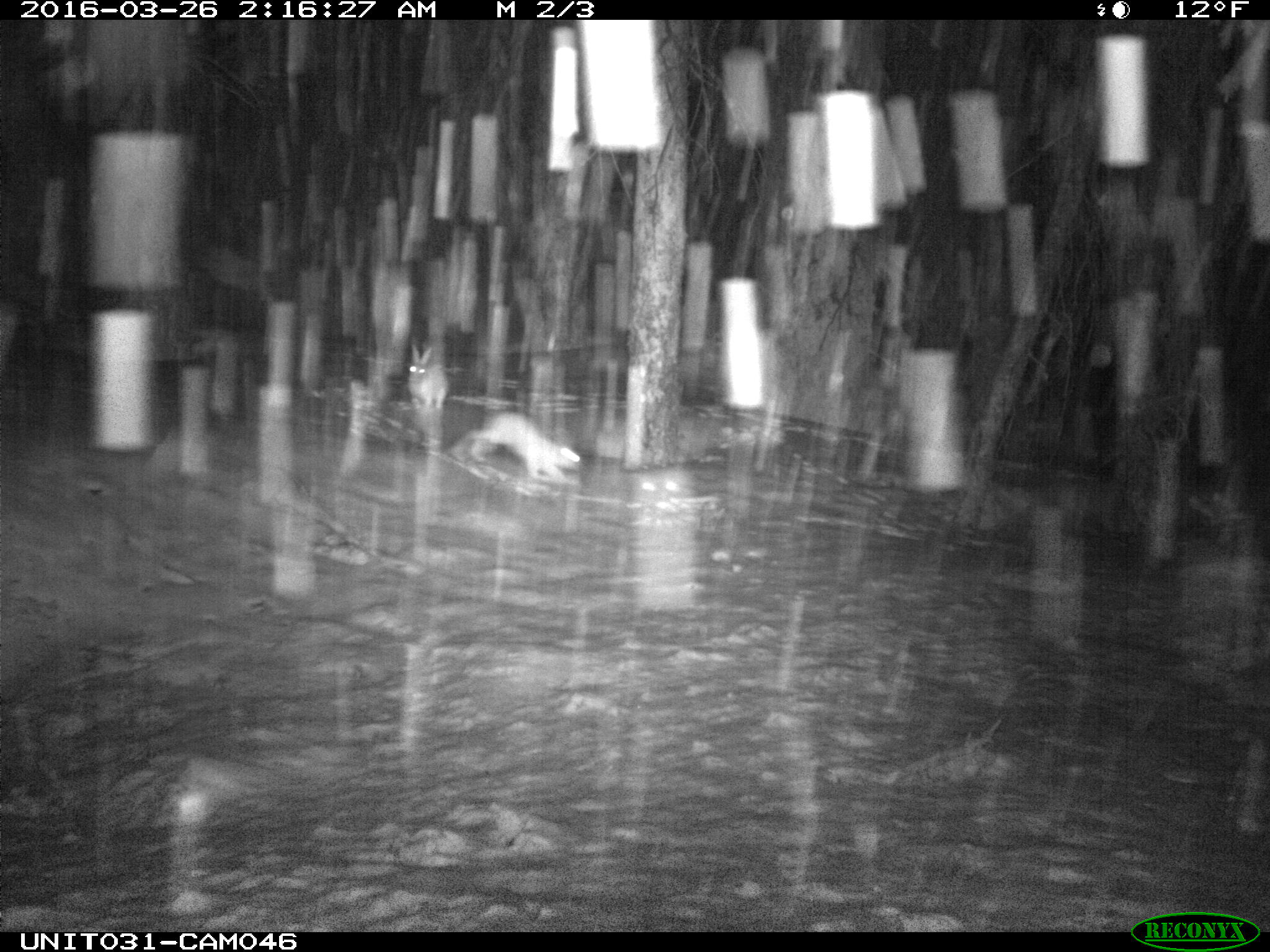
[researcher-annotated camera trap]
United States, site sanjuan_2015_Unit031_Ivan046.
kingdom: Animalia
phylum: Chordata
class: Mammalia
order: Lagomorpha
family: Leporidae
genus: Lepus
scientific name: Lepus americanus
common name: snowshoe hare